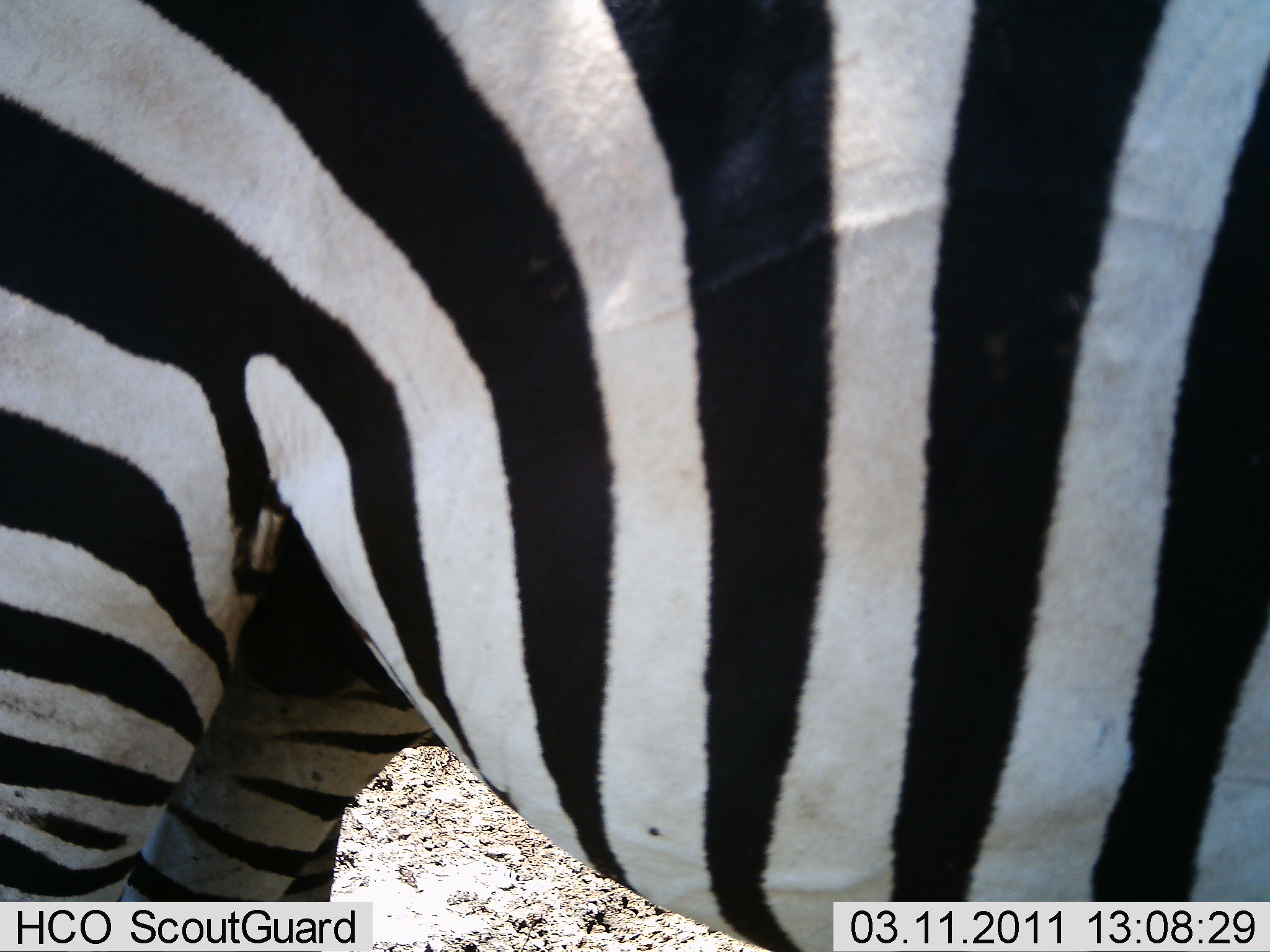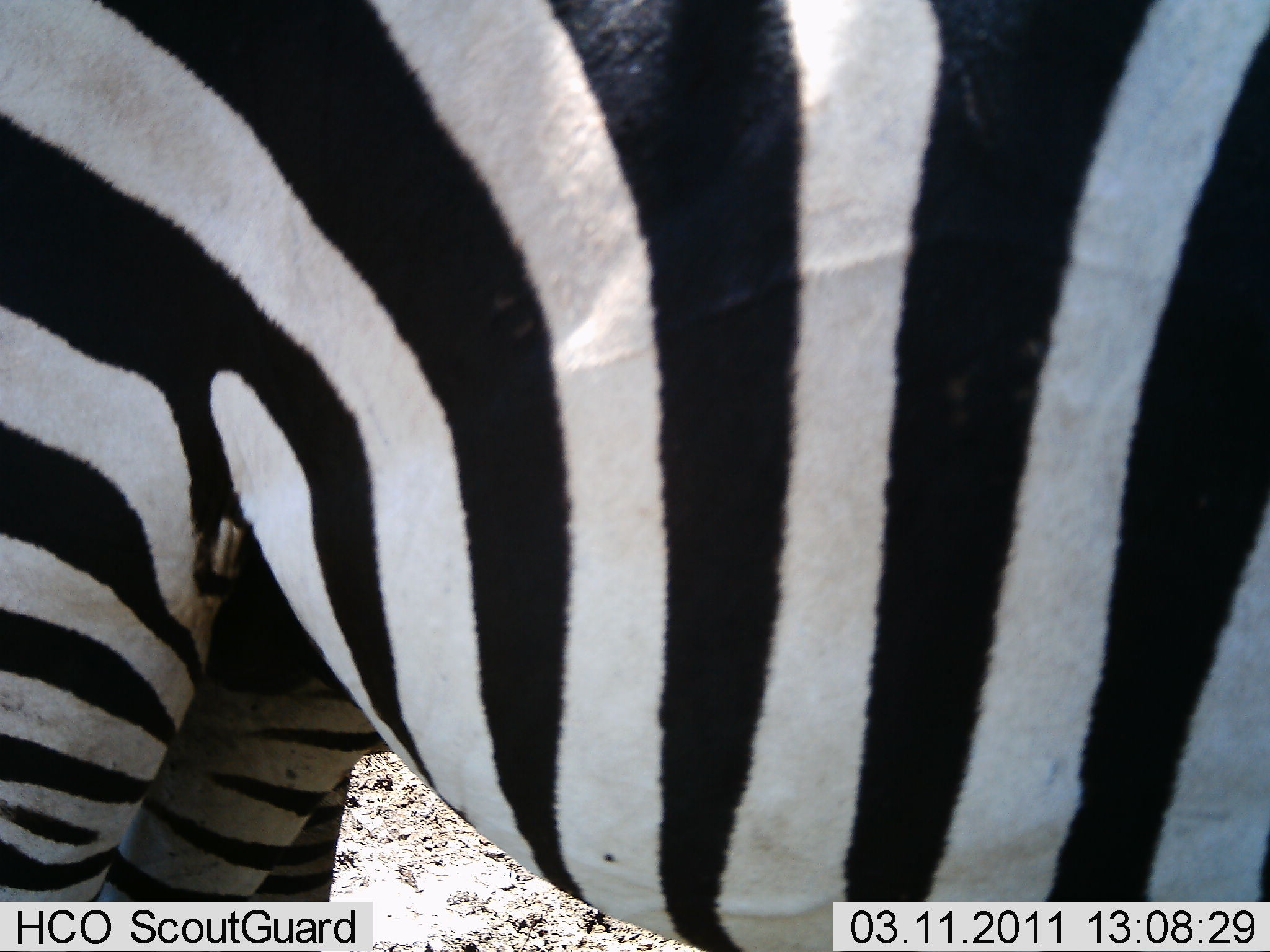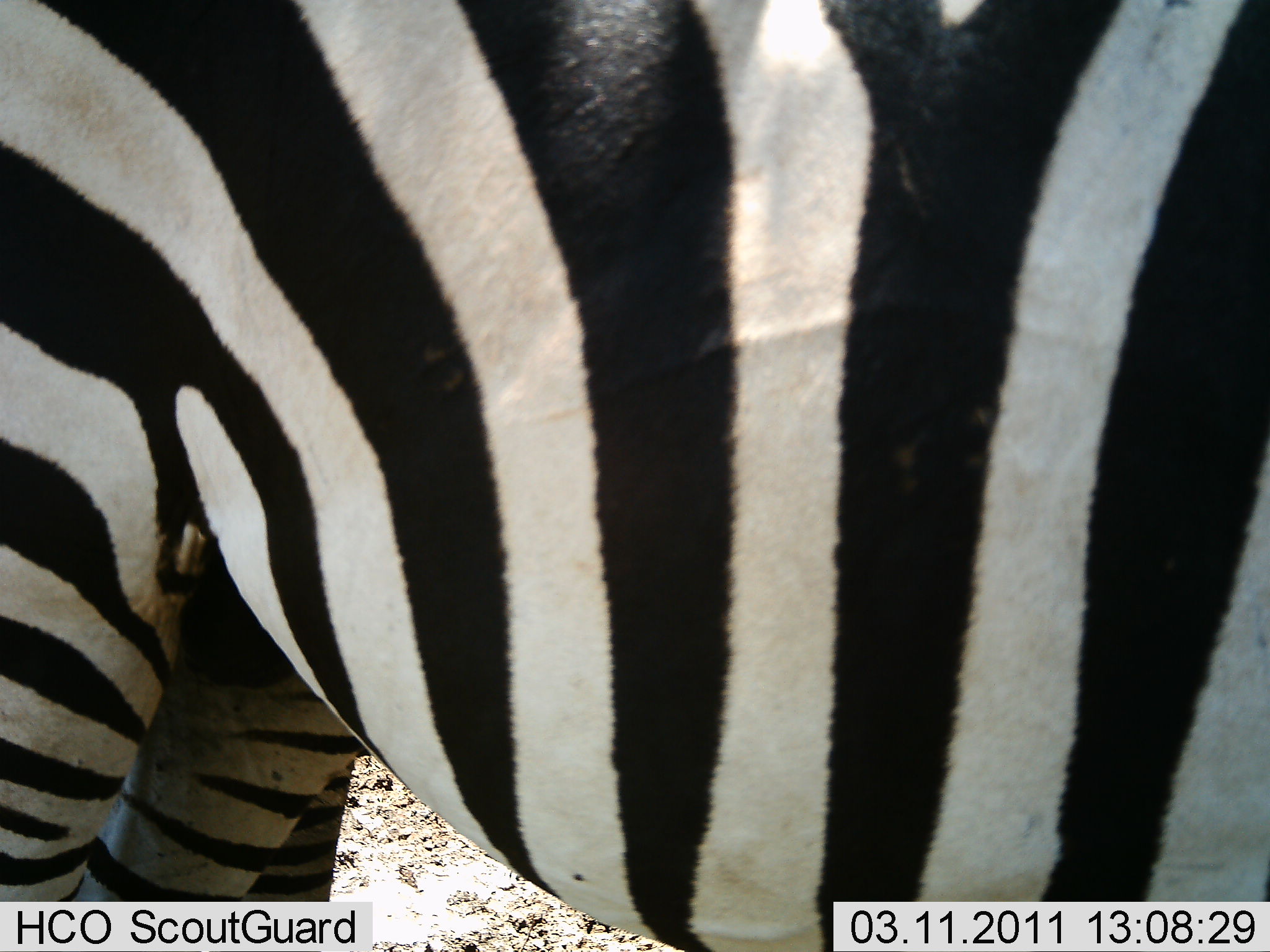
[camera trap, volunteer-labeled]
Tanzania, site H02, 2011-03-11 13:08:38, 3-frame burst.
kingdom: Animalia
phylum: Chordata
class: Mammalia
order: Perissodactyla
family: Equidae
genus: Equus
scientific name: Equus quagga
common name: plains zebra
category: zebra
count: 1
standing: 100%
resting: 0%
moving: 0%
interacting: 0%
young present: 0%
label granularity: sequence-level